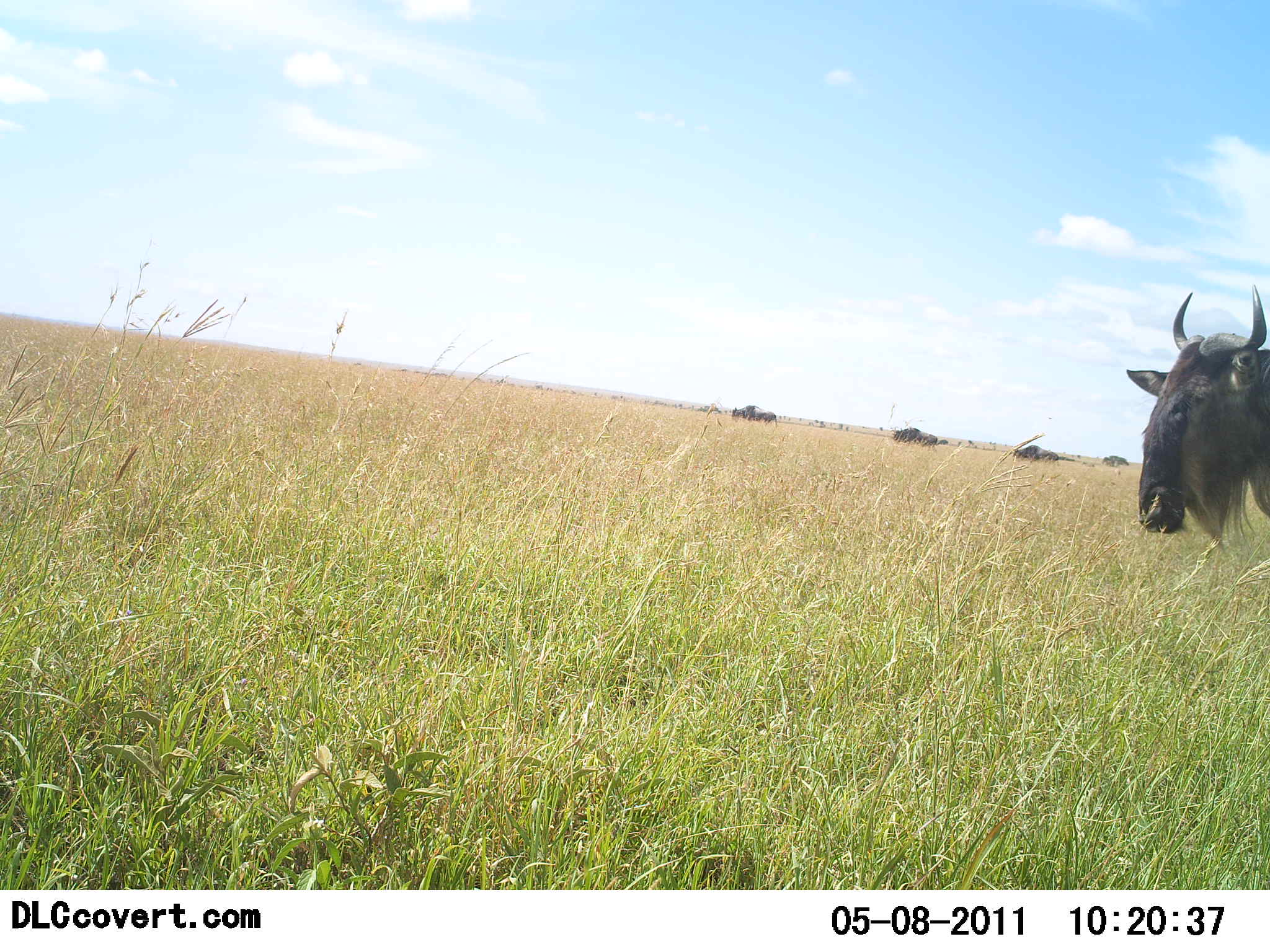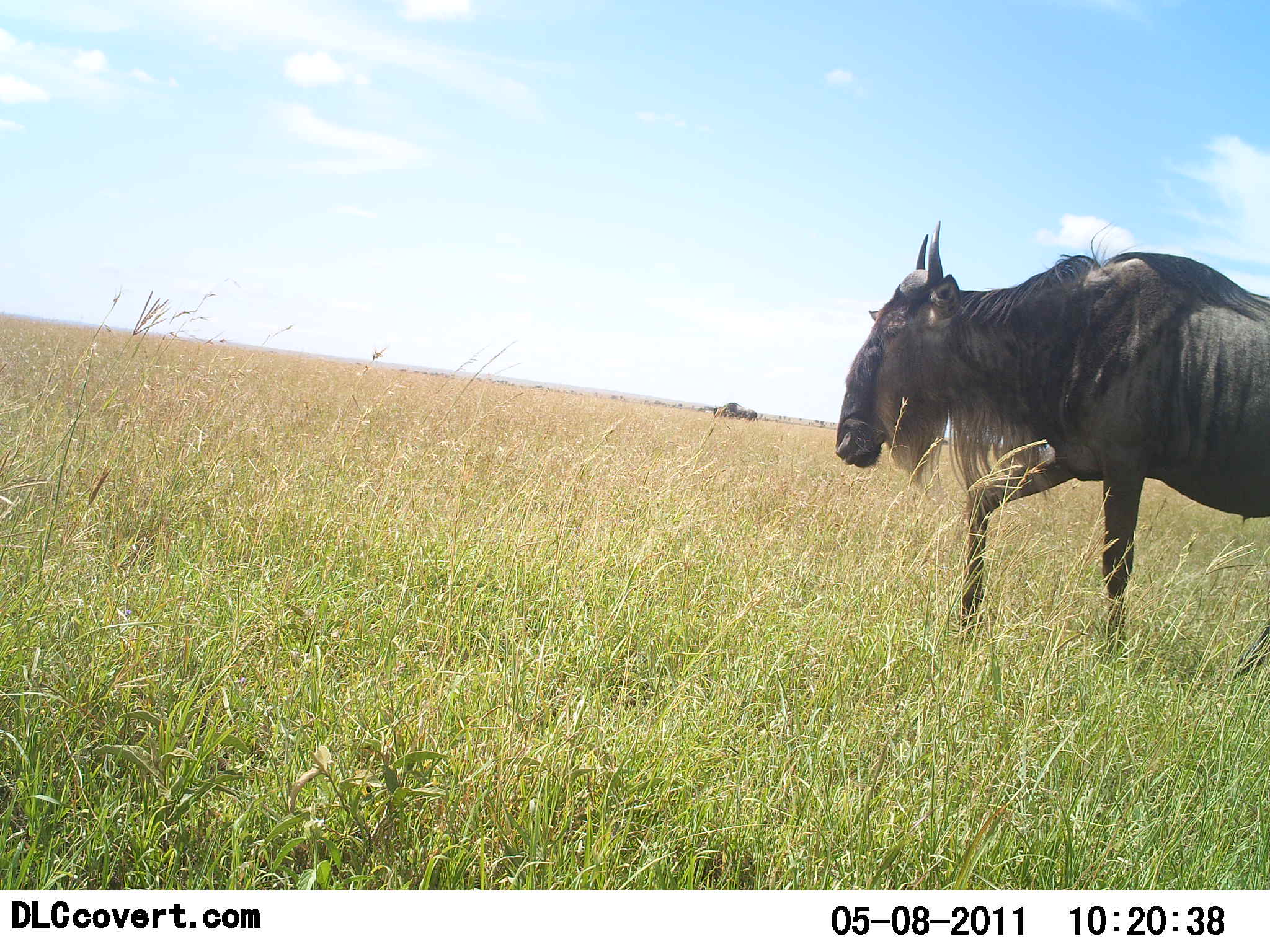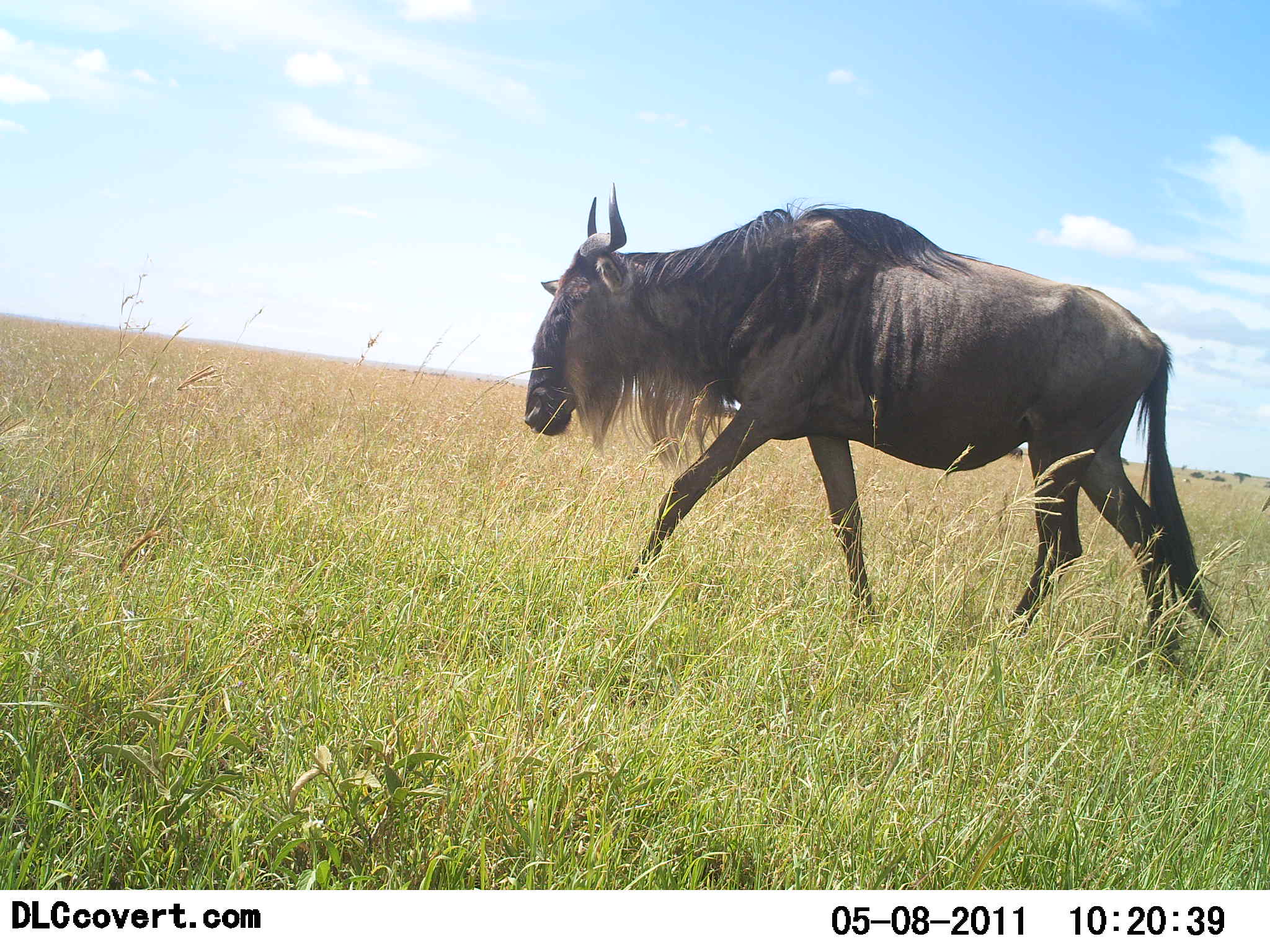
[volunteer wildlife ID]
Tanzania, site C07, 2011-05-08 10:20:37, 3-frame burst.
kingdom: Animalia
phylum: Chordata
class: Mammalia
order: Artiodactyla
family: Bovidae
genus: Connochaetes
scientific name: Connochaetes taurinus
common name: blue wildebeest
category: wildebeest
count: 1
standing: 7%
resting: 0%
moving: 100%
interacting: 0%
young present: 0%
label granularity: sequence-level